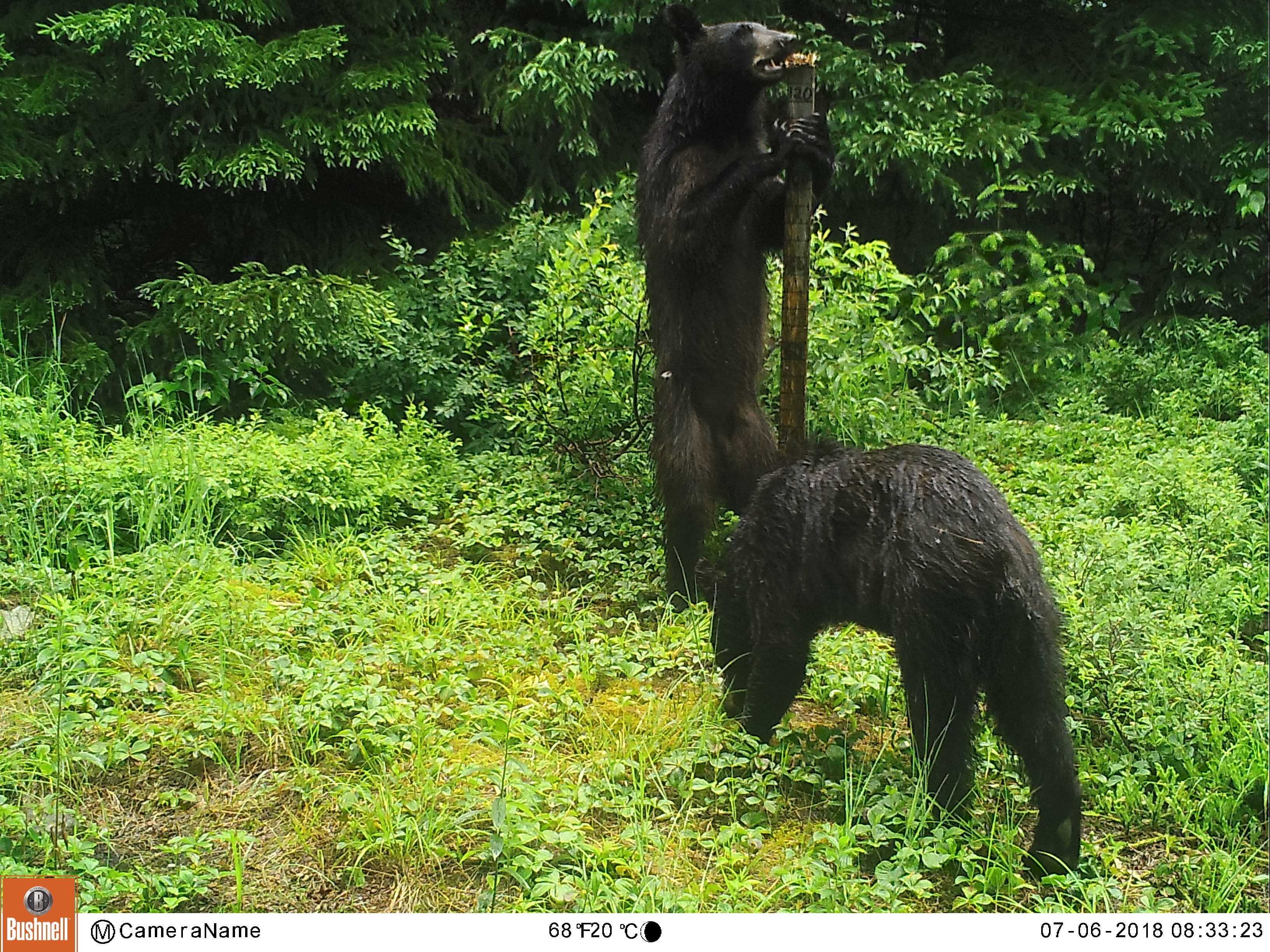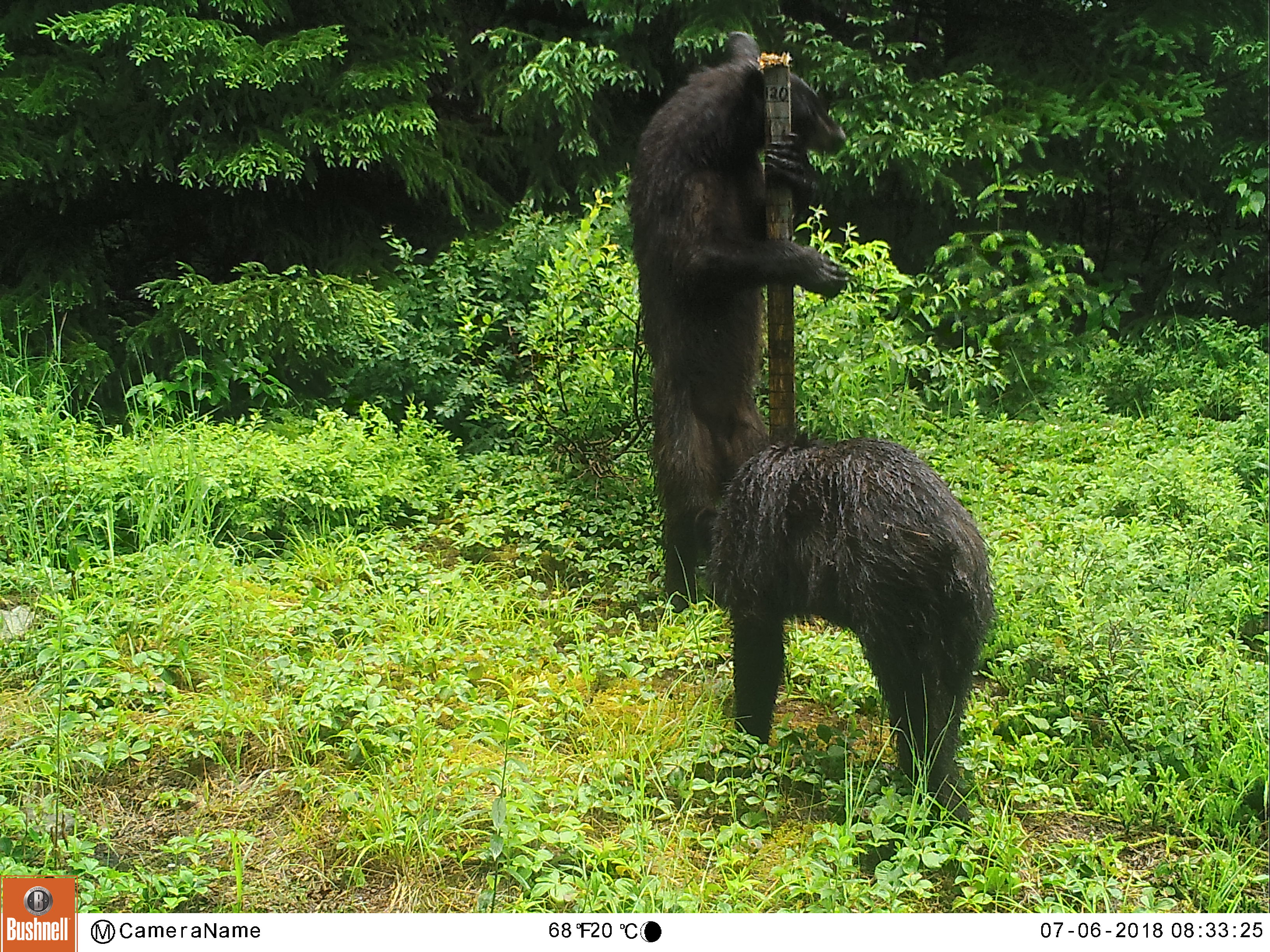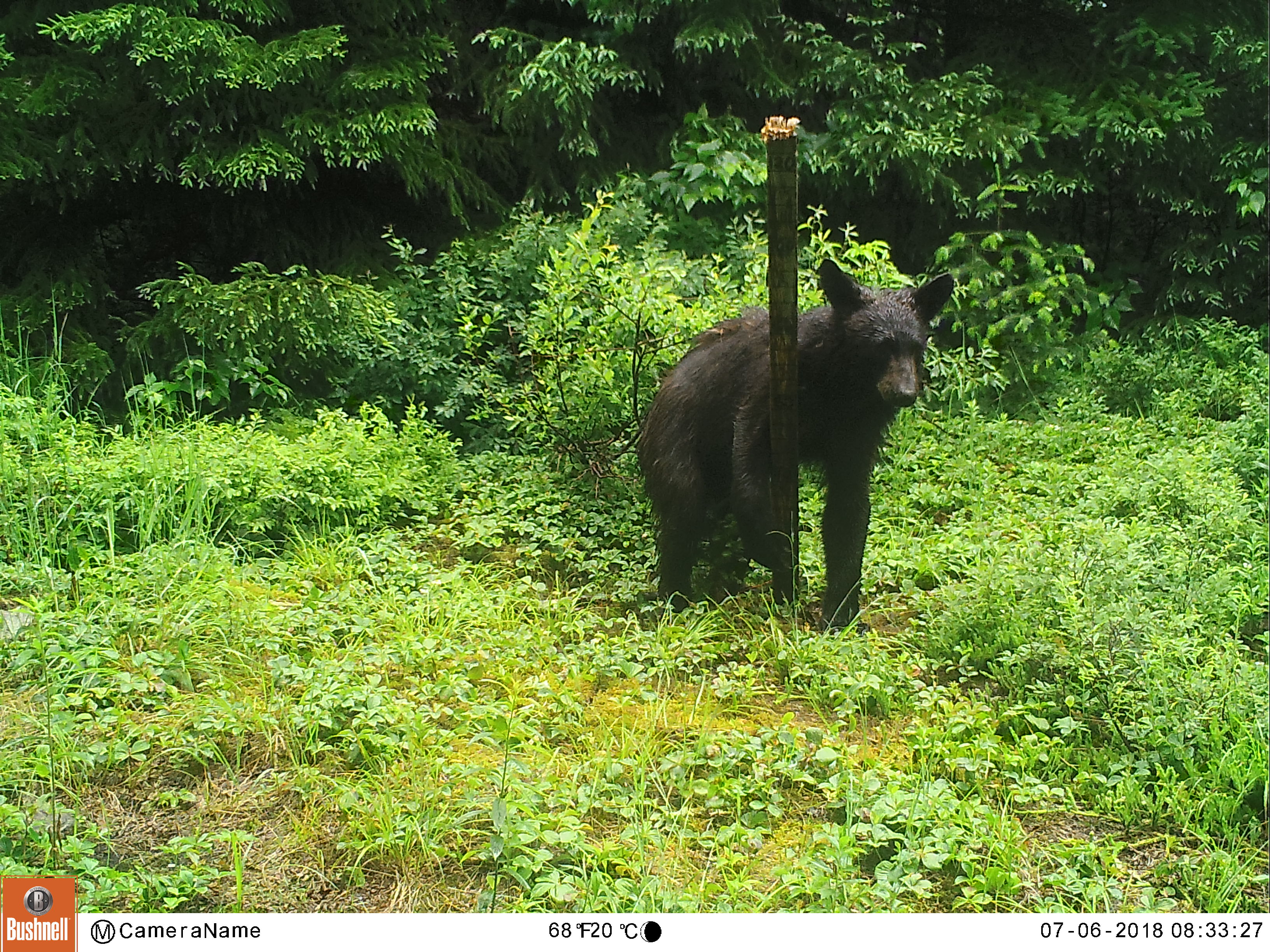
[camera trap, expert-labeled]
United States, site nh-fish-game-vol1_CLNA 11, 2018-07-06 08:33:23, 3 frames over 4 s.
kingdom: Animalia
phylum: Chordata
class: Mammalia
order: Carnivora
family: Ursidae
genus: Ursus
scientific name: Ursus americanus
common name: black bear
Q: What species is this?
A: Black bear (Ursus americanus).